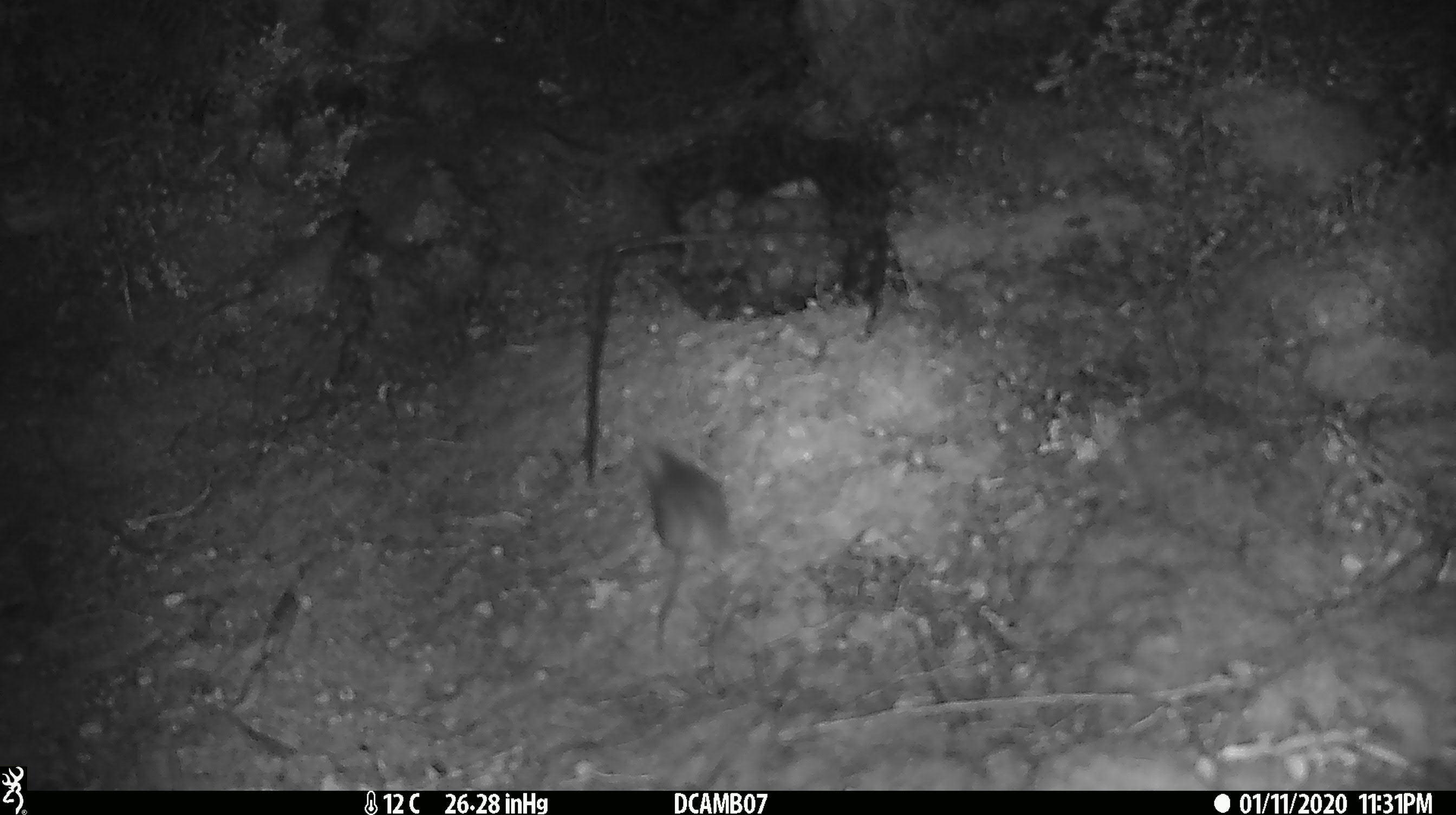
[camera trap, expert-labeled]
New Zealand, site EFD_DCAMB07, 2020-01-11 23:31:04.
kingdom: Animalia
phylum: Chordata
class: Mammalia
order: Rodentia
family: Muridae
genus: Mus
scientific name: Mus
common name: mouse